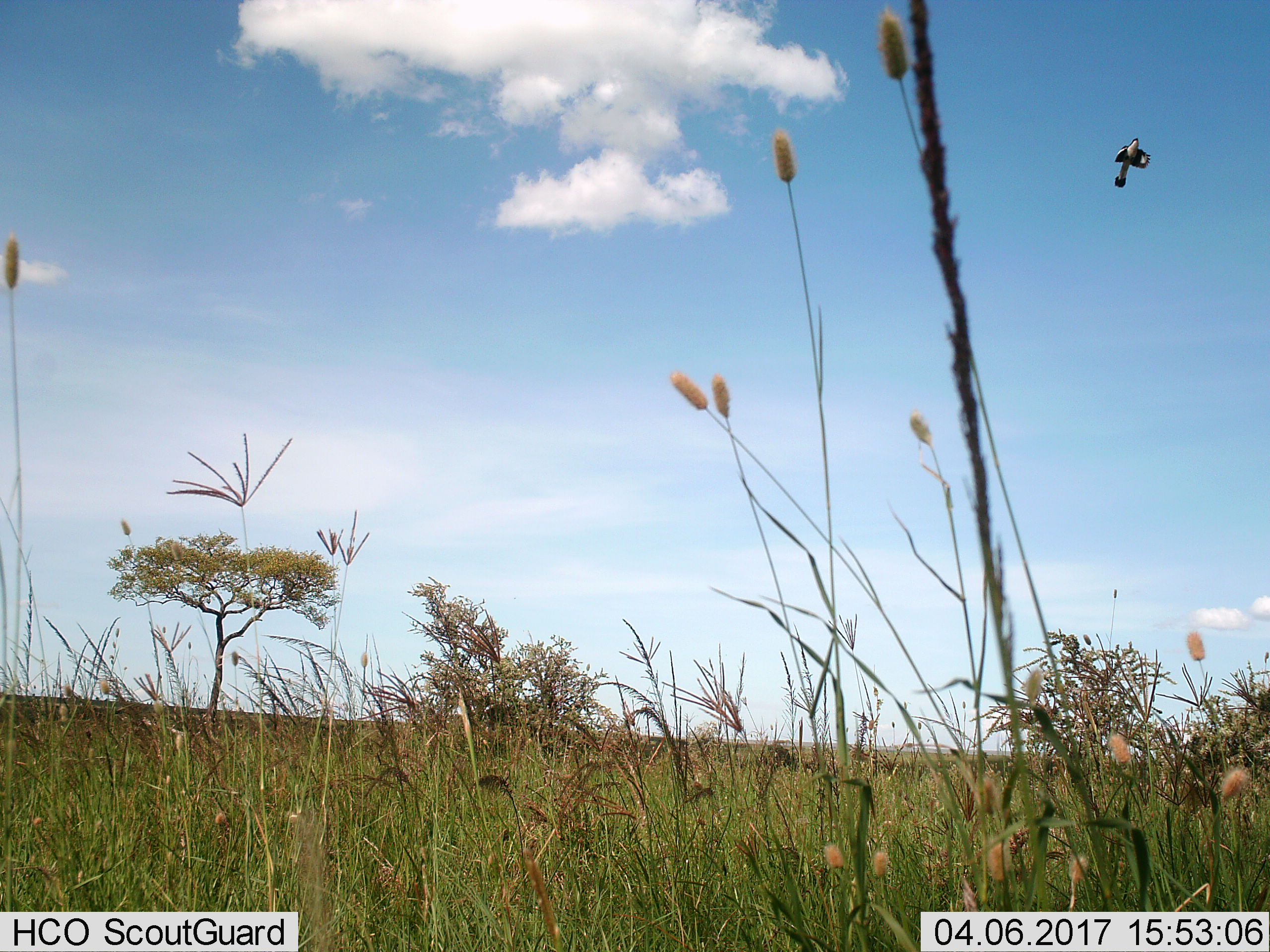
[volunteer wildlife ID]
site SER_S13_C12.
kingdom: Animalia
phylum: Chordata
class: Aves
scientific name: Aves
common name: bird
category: birdother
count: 1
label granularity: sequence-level